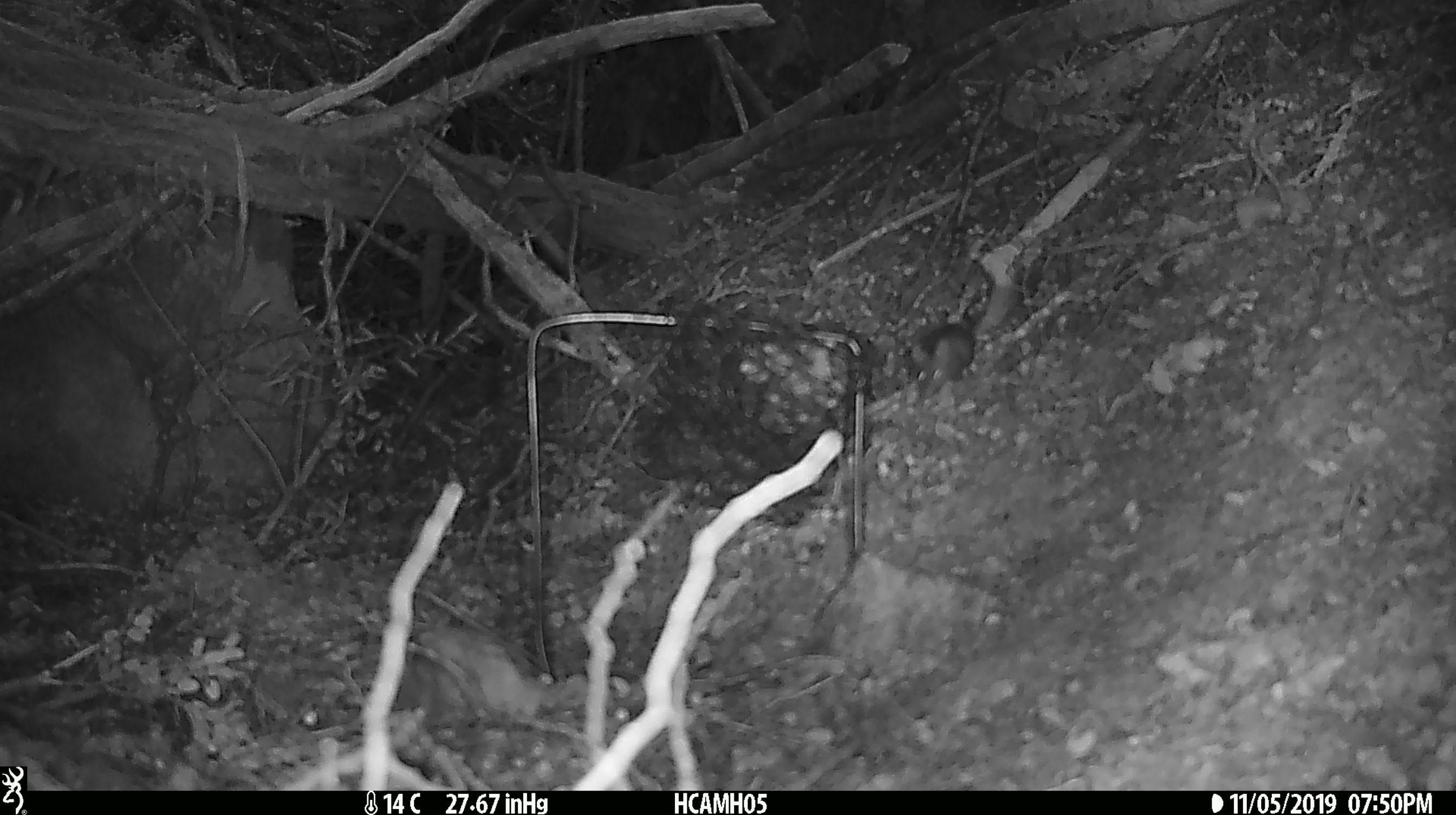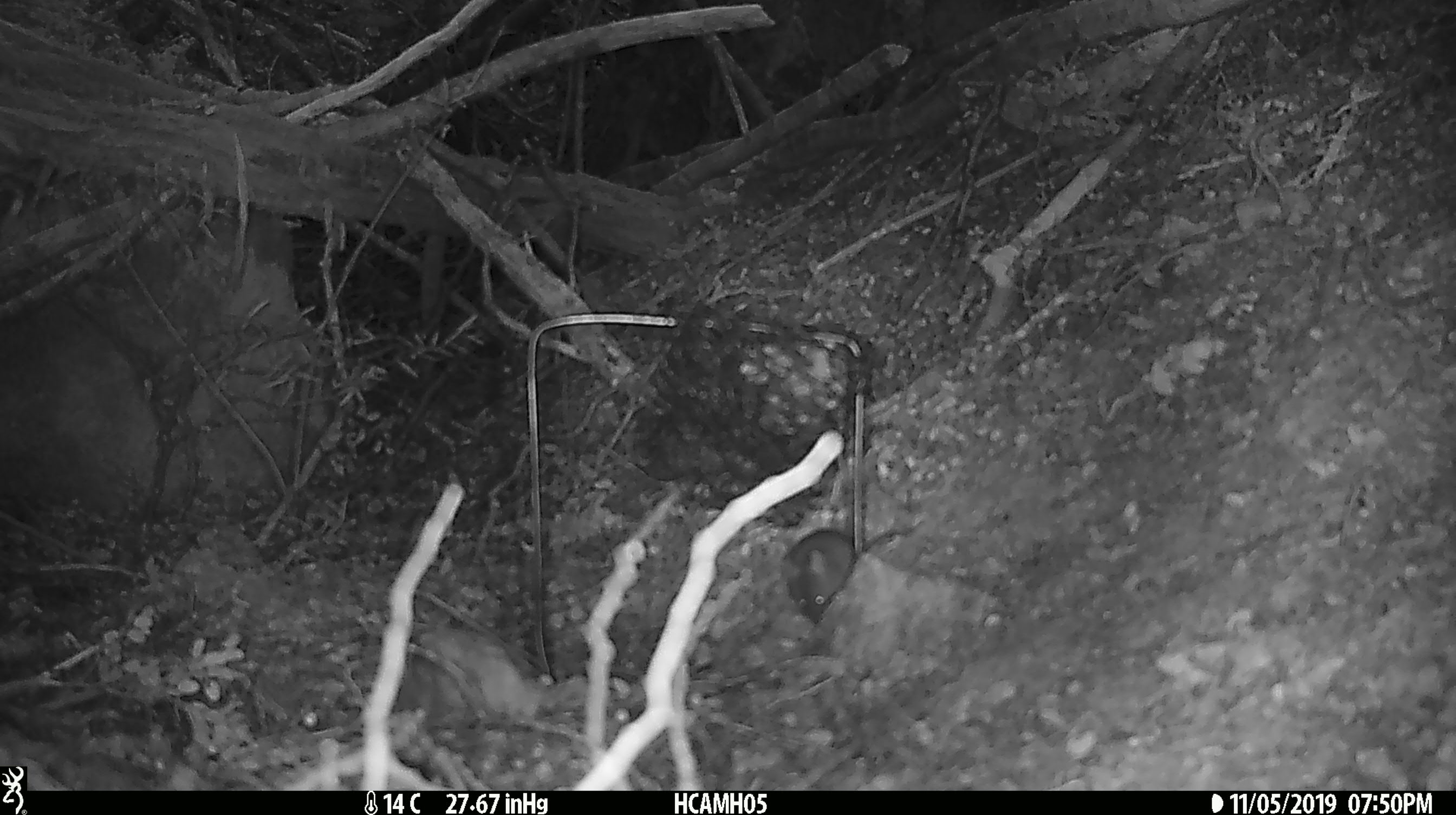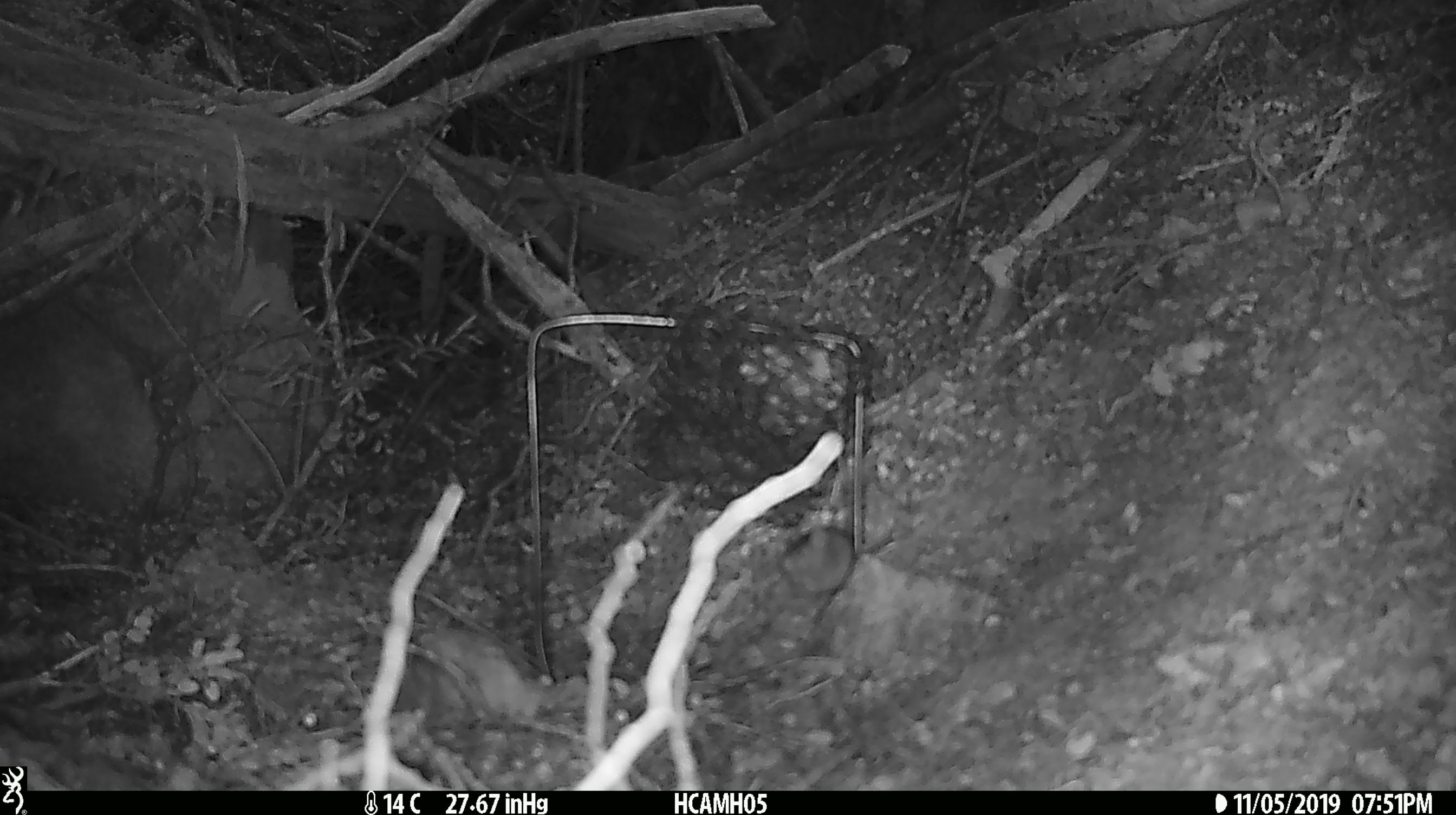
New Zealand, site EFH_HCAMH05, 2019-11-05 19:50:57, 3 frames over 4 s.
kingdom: Animalia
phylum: Chordata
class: Mammalia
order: Rodentia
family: Muridae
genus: Mus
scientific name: Mus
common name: mouse